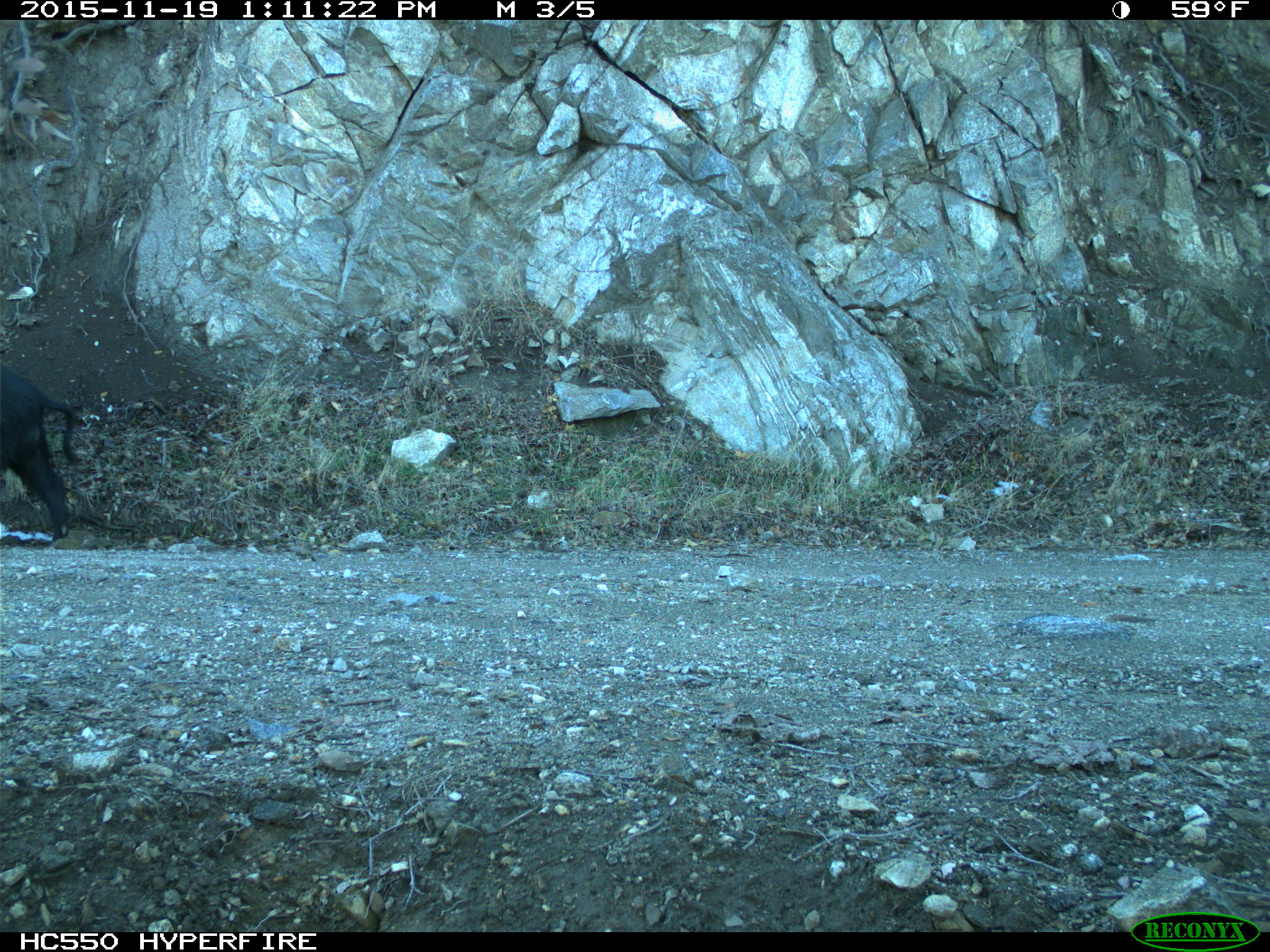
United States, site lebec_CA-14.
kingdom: Animalia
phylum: Chordata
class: Mammalia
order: Artiodactyla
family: Suidae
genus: Sus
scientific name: Sus scrofa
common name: wild boar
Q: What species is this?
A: Sus scrofa (wild boar).